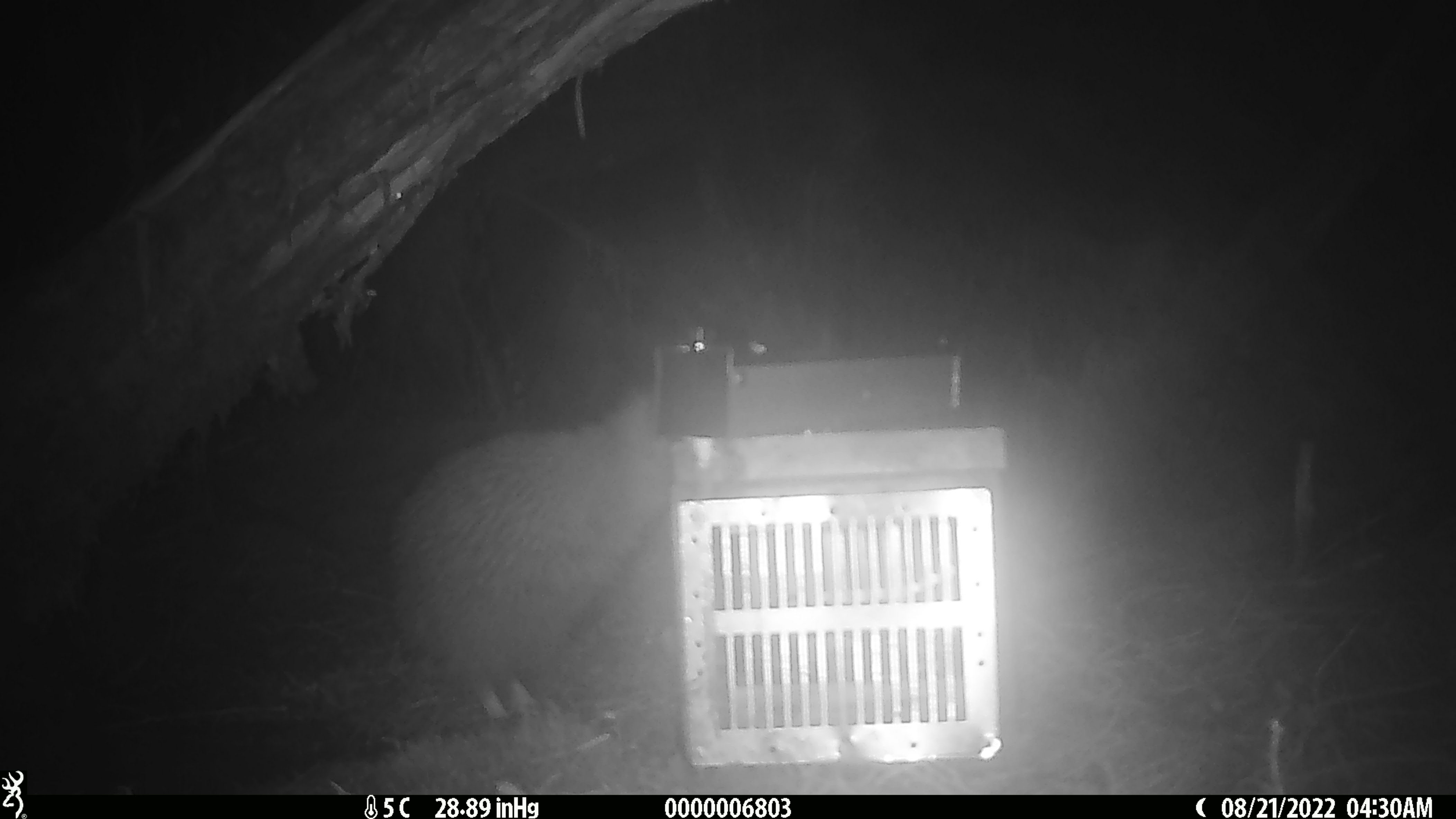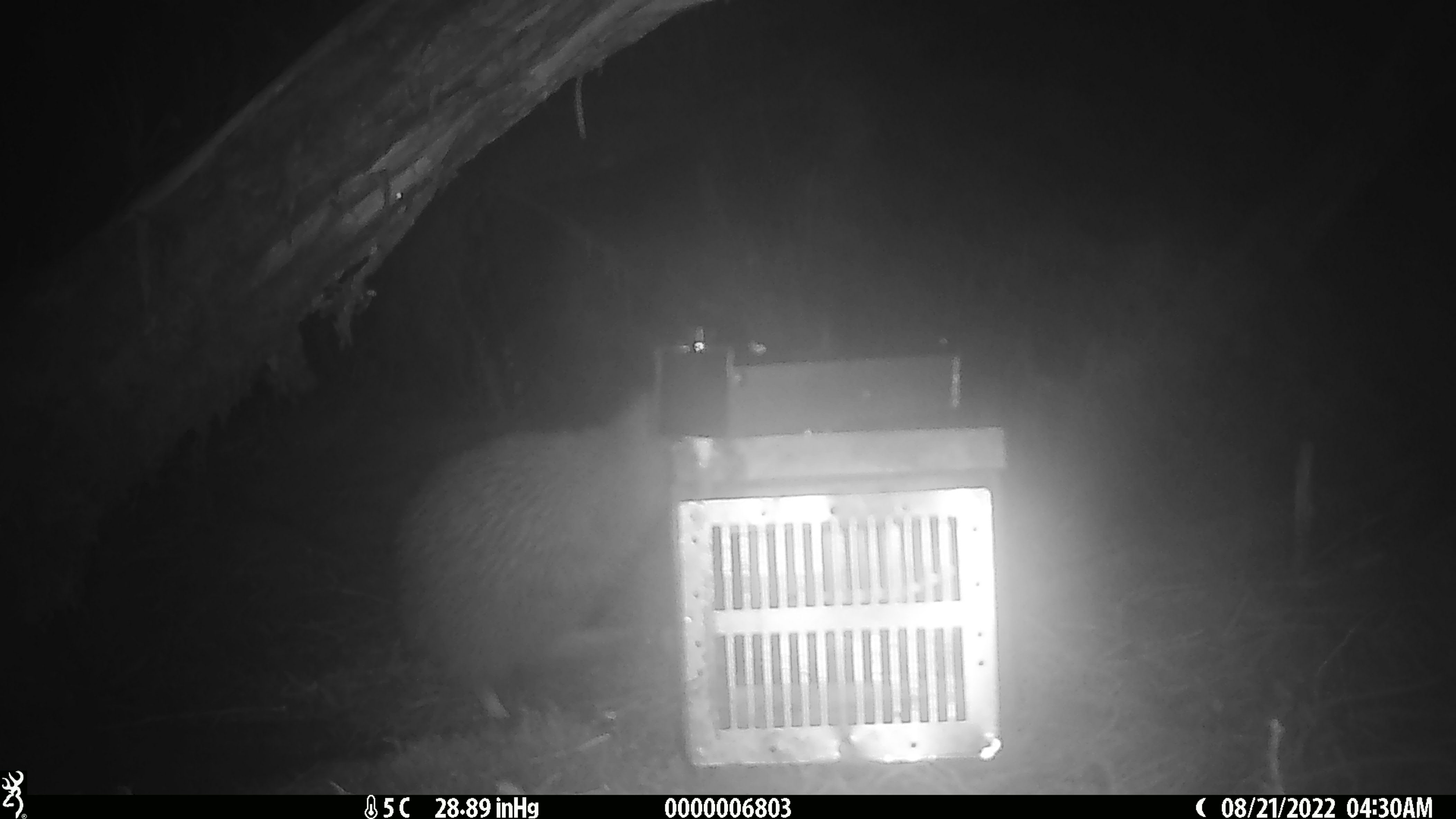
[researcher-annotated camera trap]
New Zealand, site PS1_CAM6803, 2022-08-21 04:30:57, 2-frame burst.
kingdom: Animalia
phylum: Chordata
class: Aves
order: Apterygiformes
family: Apterygidae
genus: Apteryx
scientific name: Apteryx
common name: kiwi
Kiwi (Apteryx).